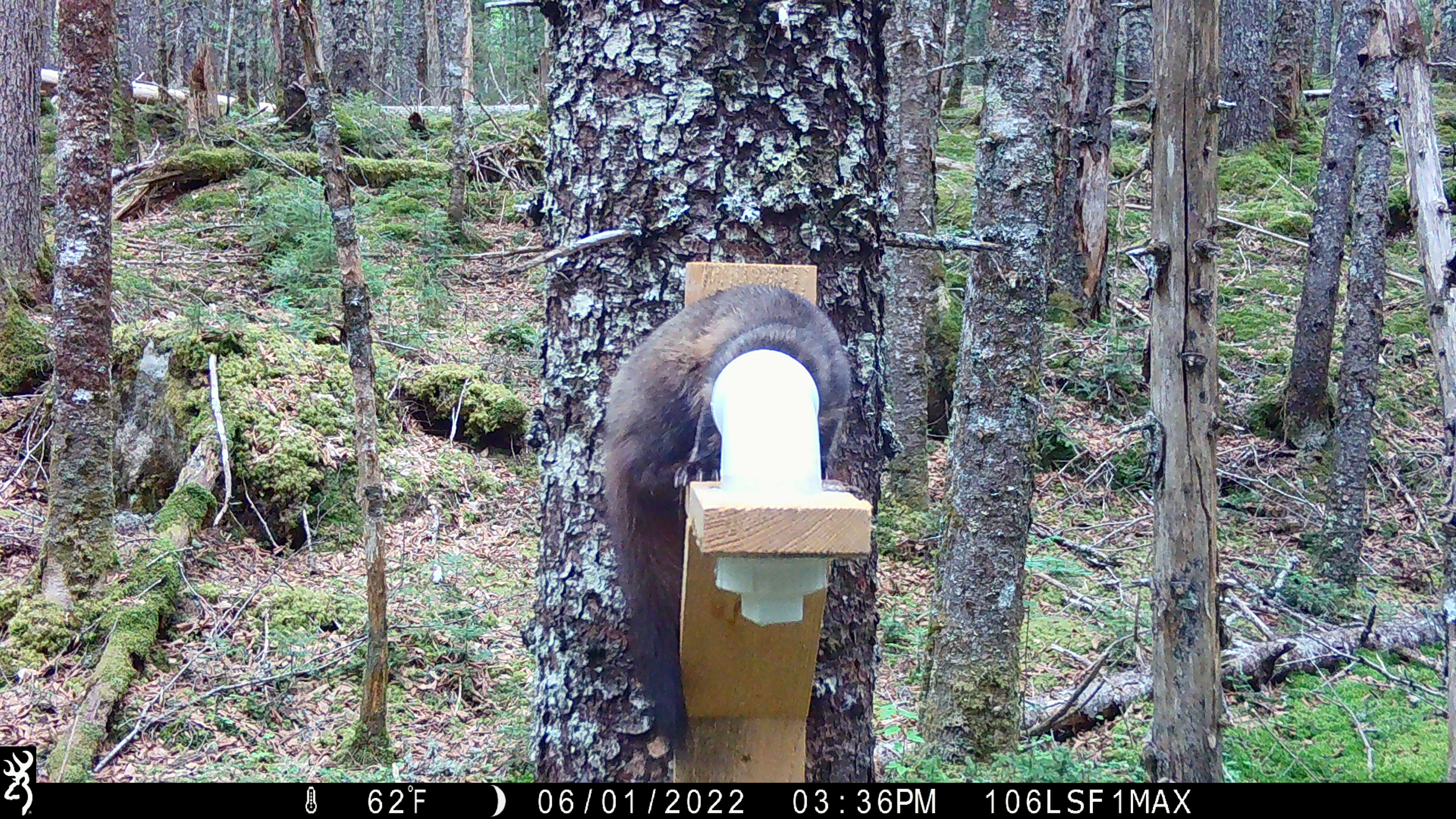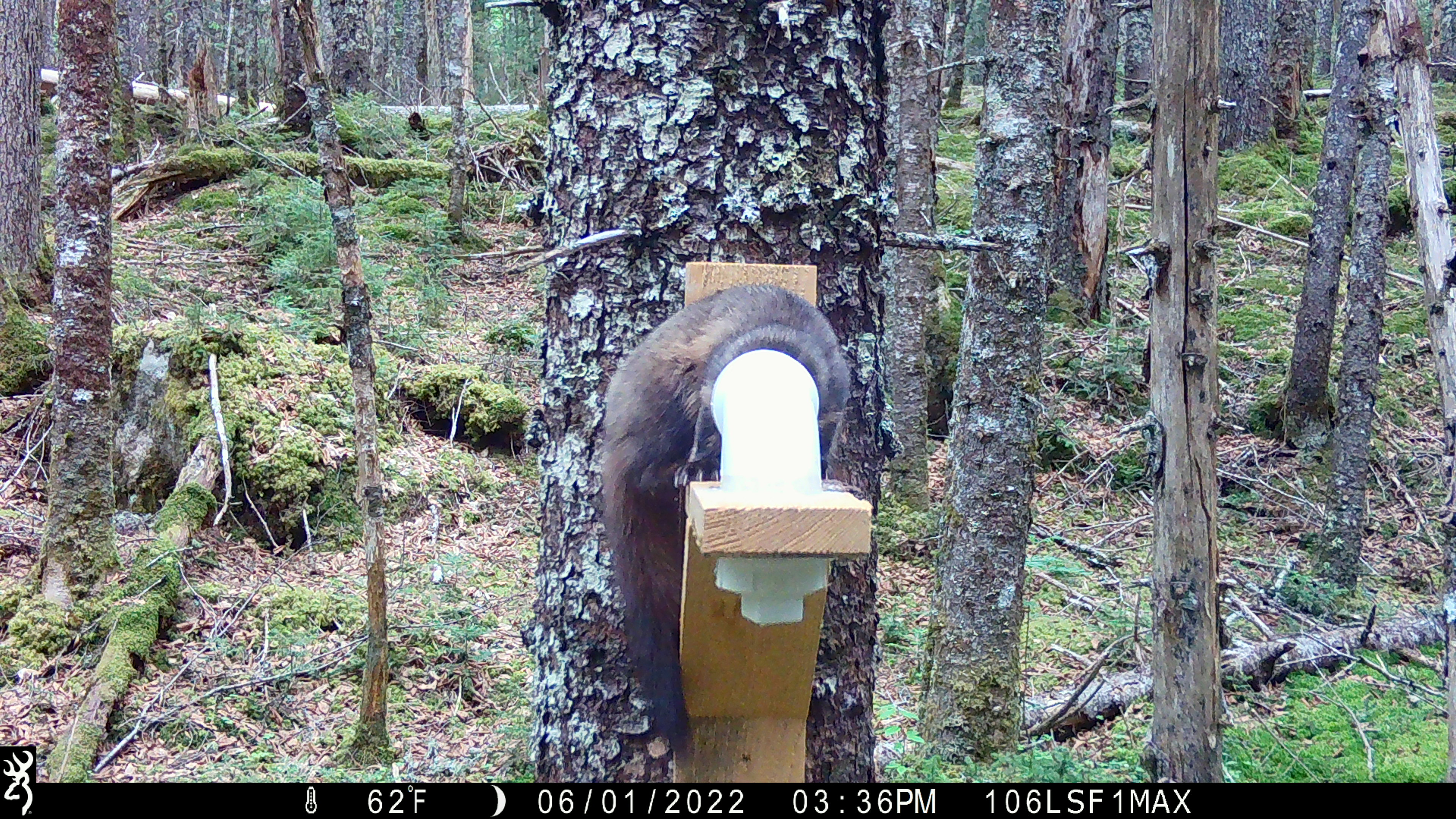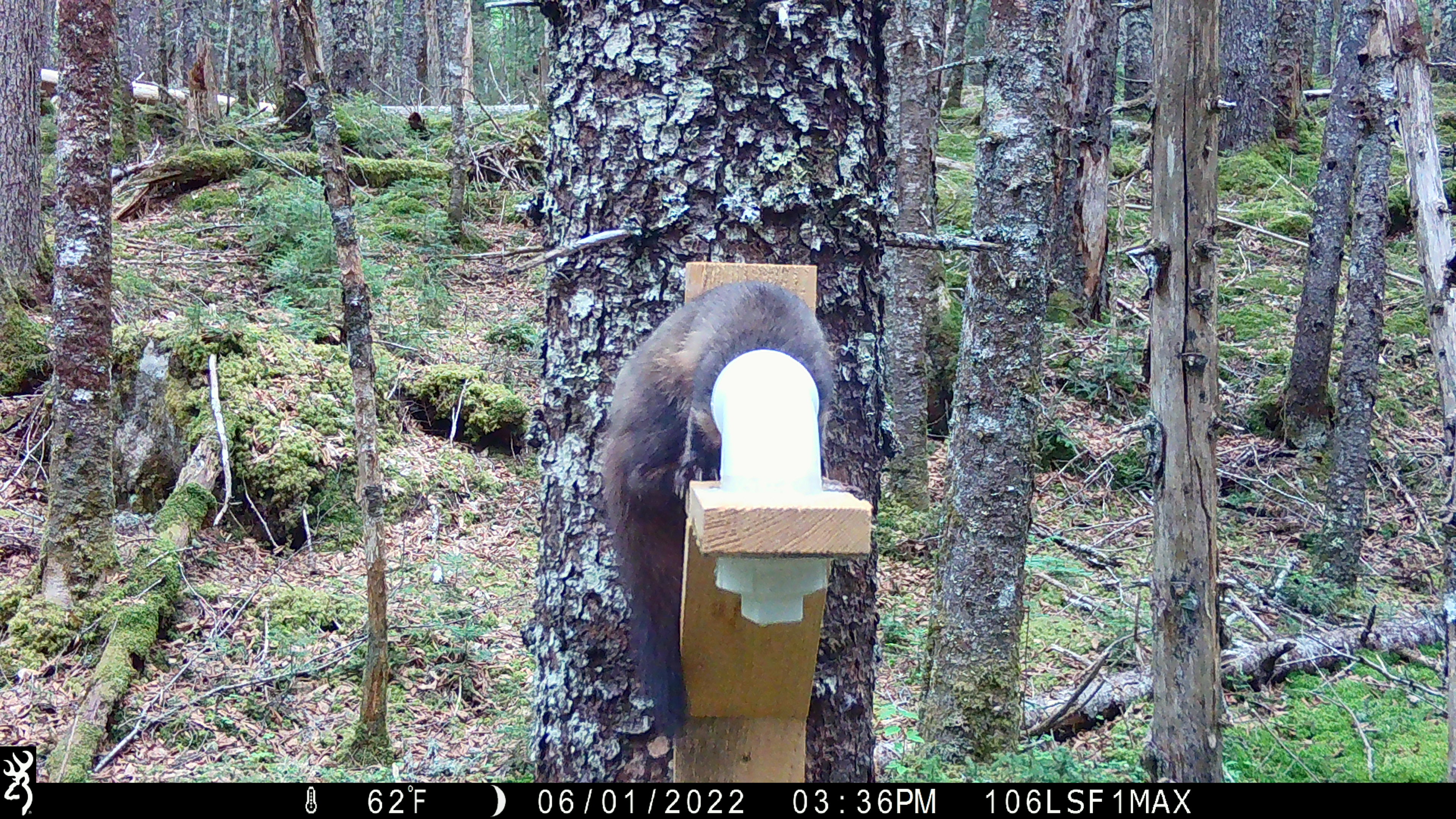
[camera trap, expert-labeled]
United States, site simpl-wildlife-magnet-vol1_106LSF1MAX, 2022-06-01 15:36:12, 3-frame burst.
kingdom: Animalia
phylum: Chordata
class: Mammalia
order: Carnivora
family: Mustelidae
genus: Martes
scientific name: Martes americana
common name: american marten